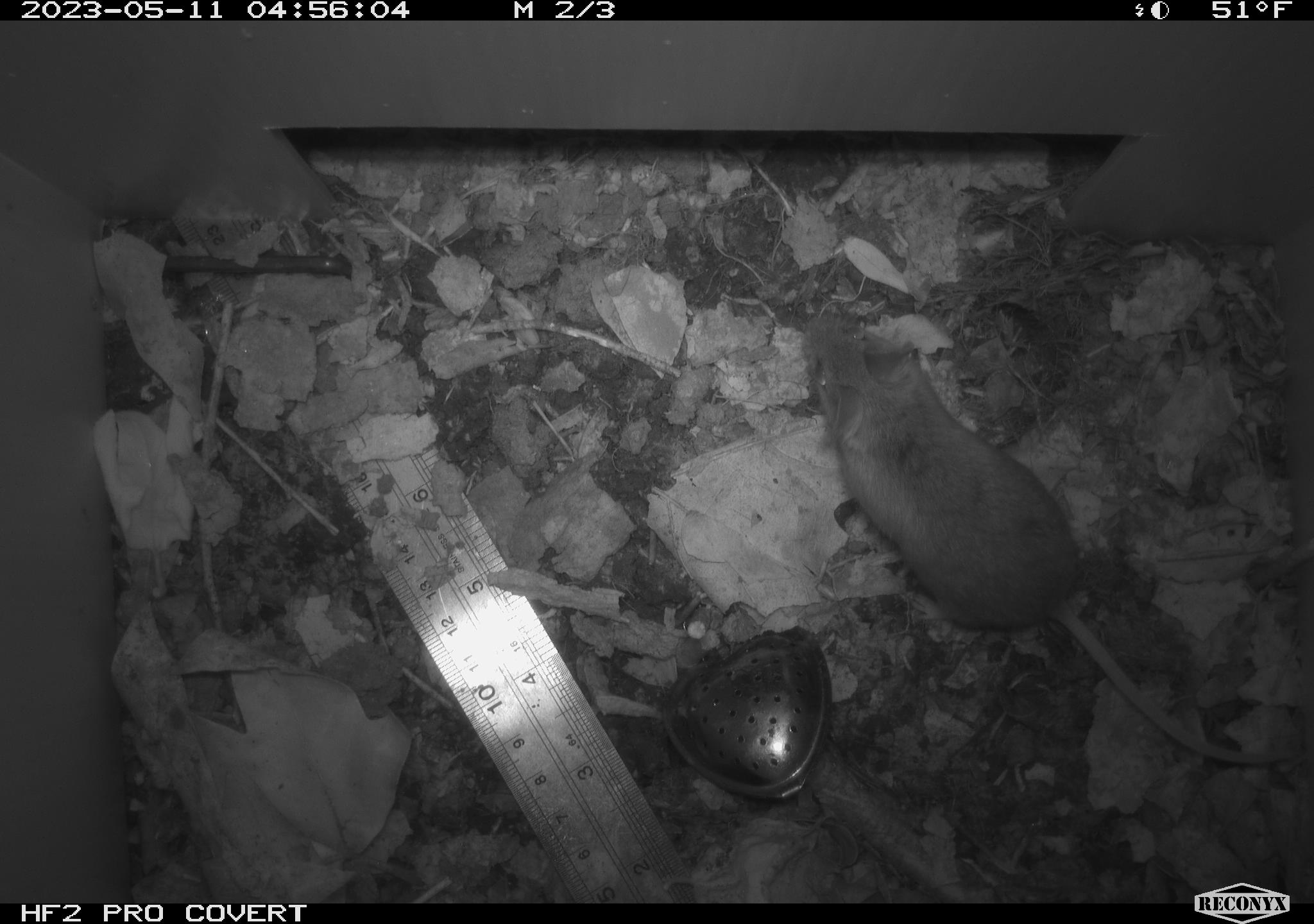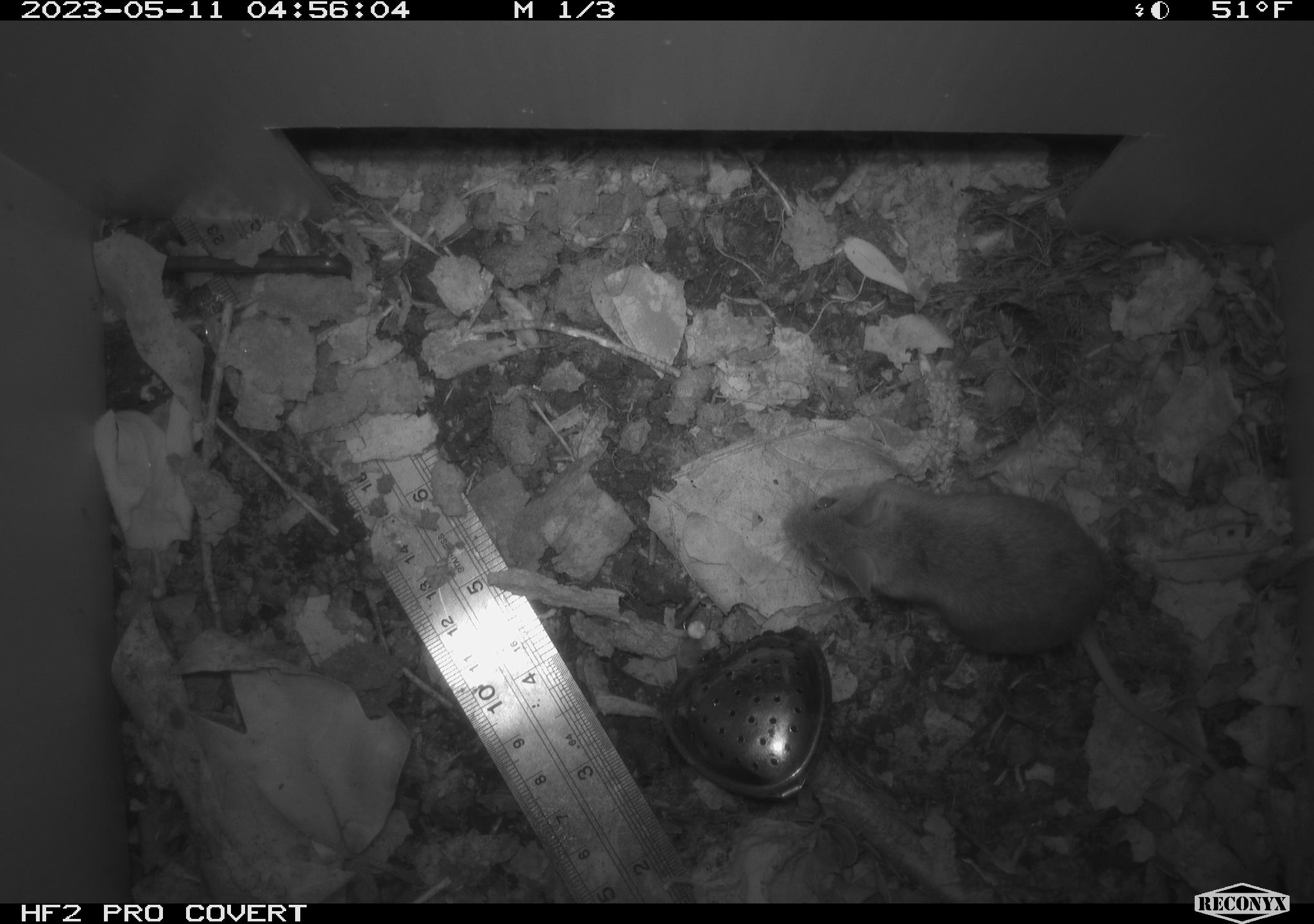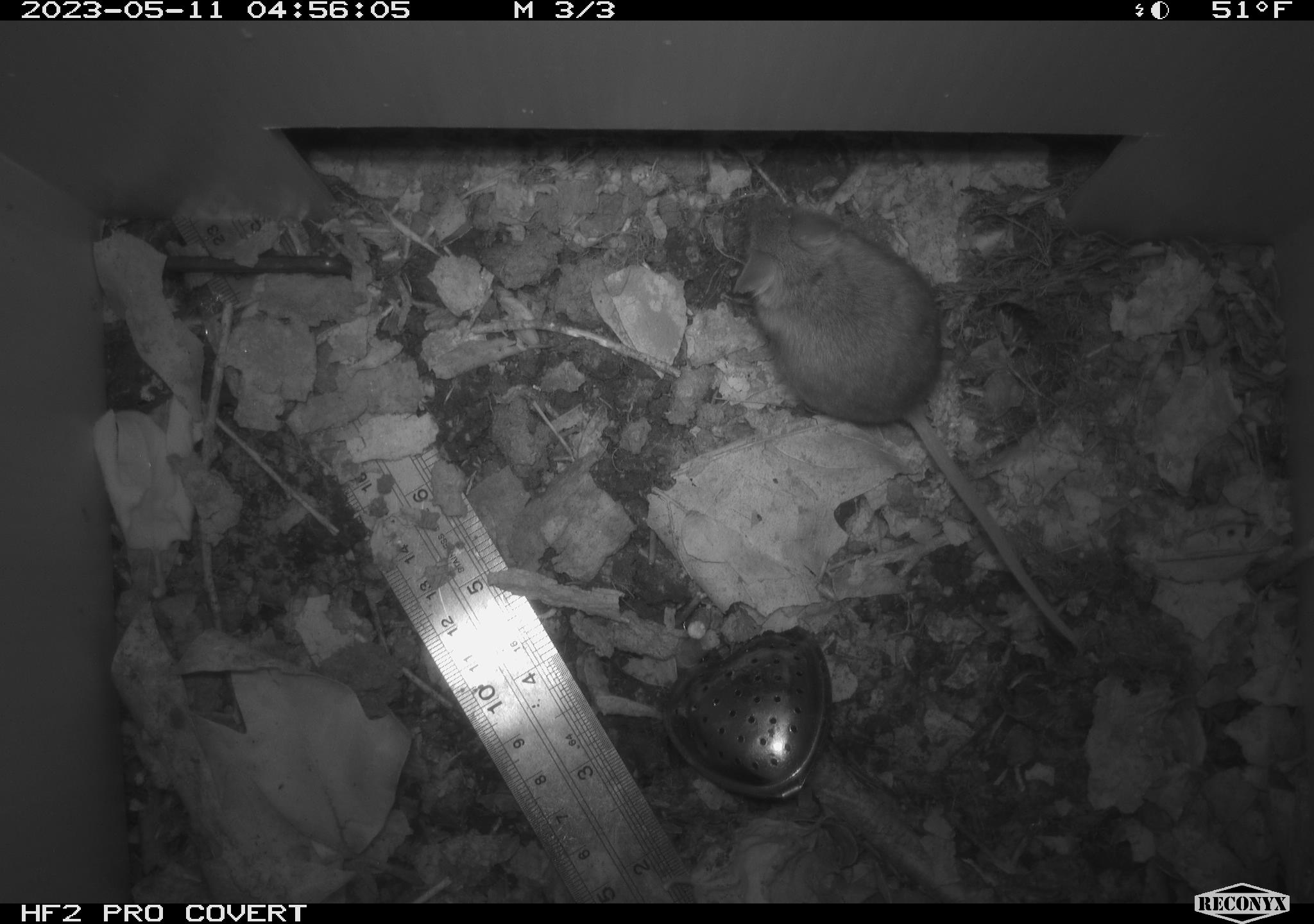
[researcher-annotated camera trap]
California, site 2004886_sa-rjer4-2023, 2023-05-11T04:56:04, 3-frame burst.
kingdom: Animalia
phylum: Chordata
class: Mammalia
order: Rodentia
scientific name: Rodentia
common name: mouse species